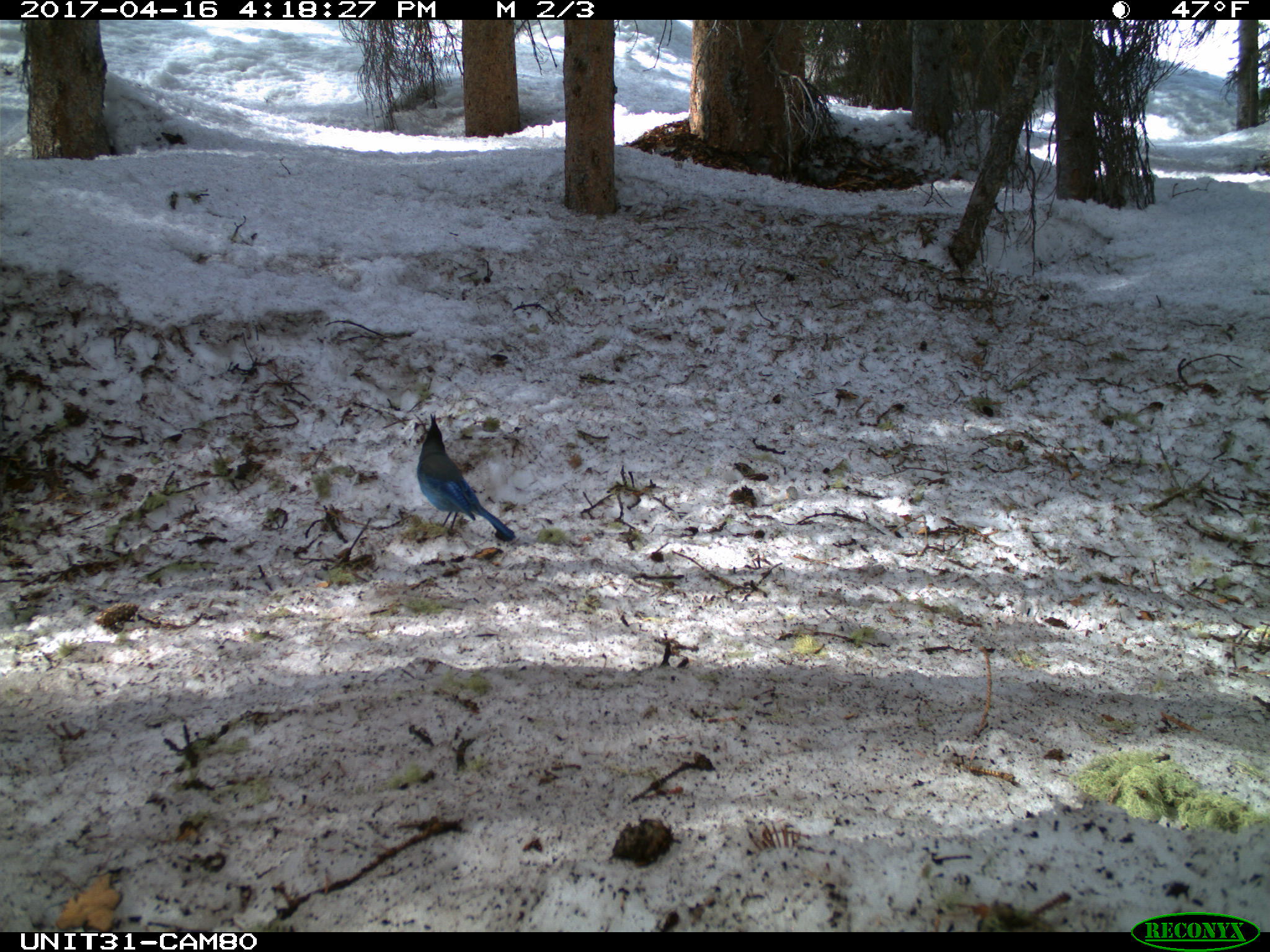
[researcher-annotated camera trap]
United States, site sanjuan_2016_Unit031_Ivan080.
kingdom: Animalia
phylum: Chordata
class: Aves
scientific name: Aves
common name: birds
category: unidentified bird